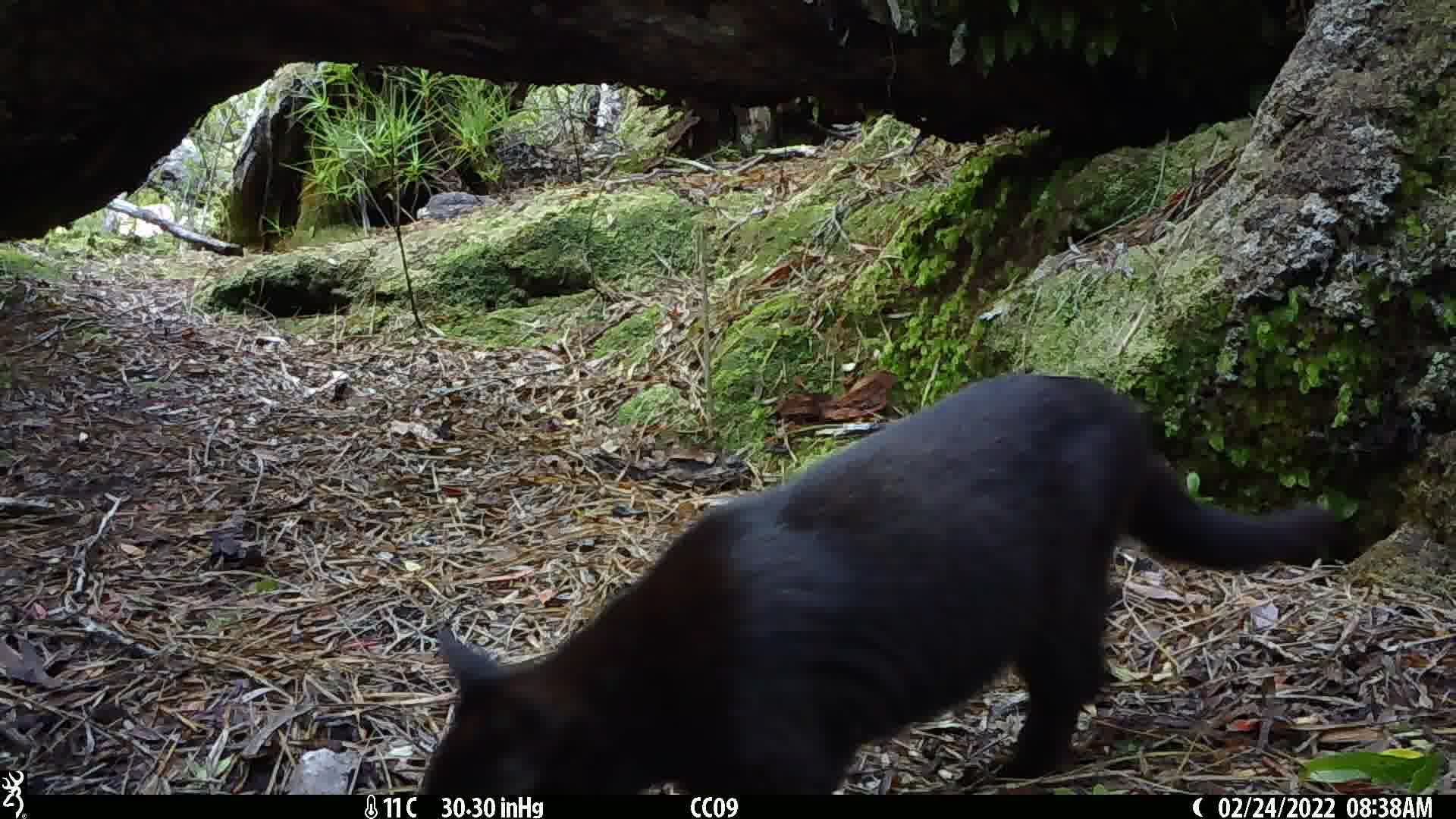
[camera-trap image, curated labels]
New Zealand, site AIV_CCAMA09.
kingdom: Animalia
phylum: Chordata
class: Mammalia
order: Carnivora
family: Felidae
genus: Felis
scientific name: Felis catus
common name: domestic cat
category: cat